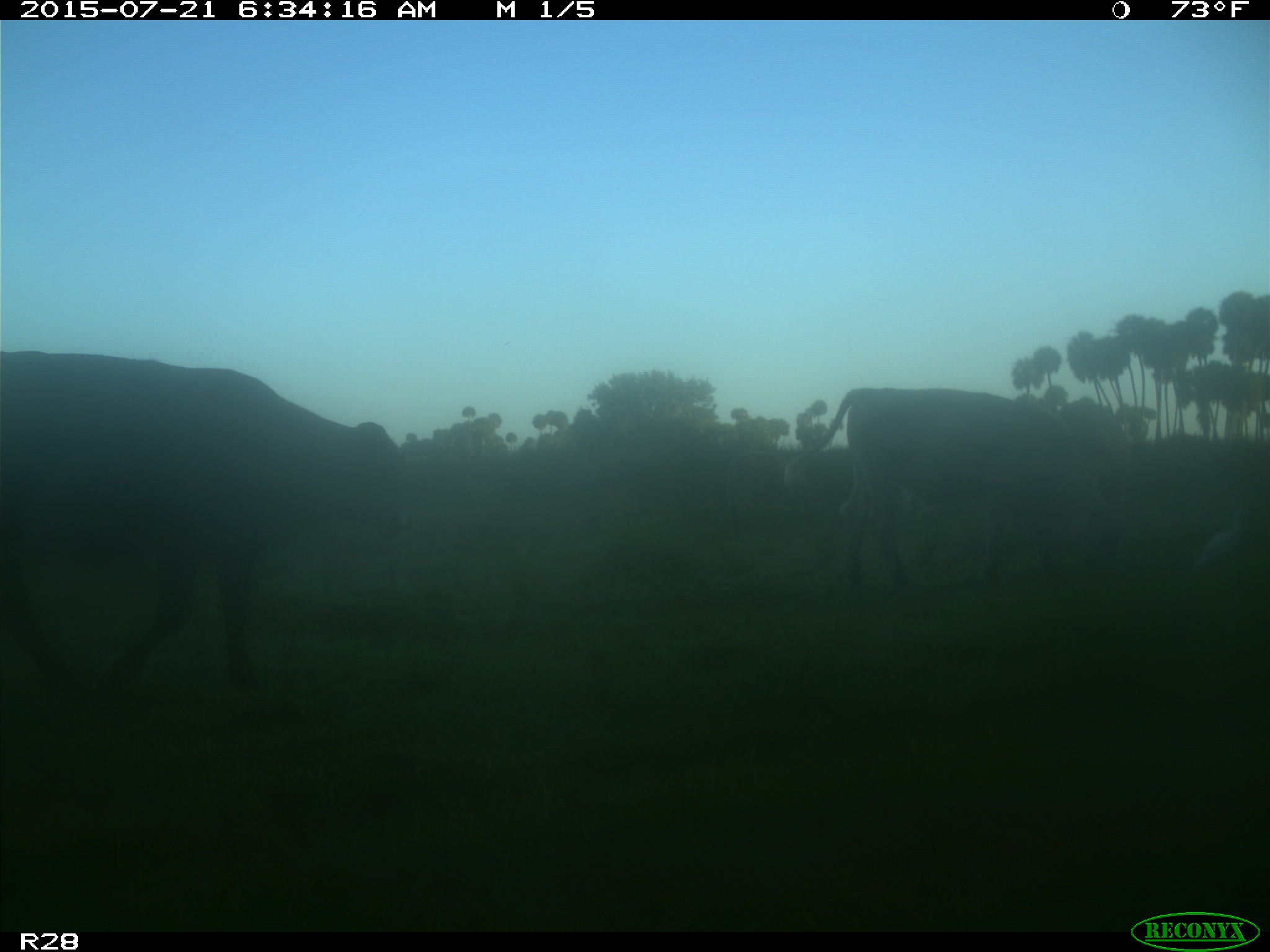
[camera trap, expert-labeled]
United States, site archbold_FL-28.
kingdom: Animalia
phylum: Chordata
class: Mammalia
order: Artiodactyla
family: Bovidae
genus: Bos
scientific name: Bos taurus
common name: domestic cow